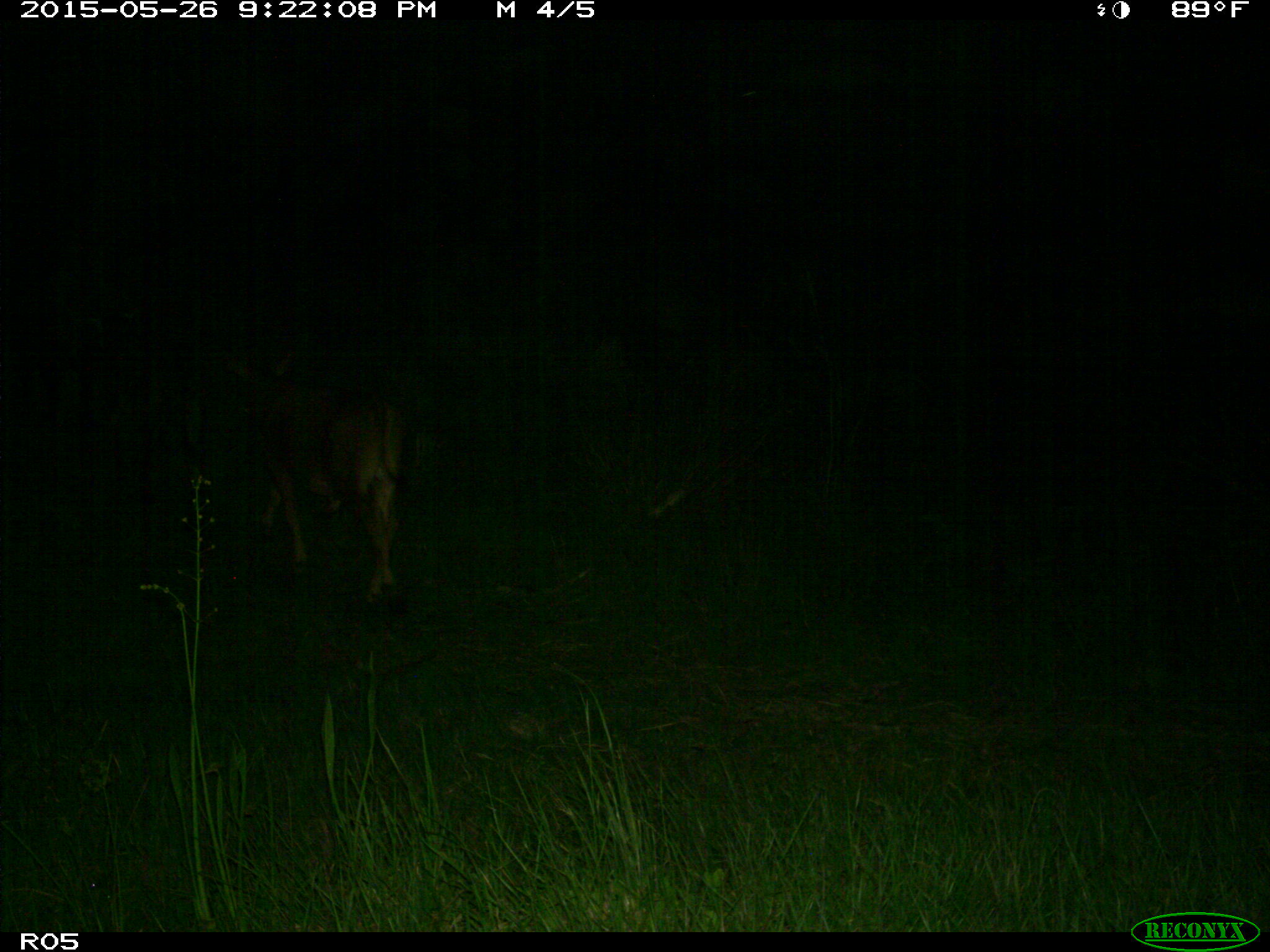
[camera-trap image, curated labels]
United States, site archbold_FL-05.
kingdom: Animalia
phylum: Chordata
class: Mammalia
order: Artiodactyla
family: Bovidae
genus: Bos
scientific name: Bos taurus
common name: domestic cow